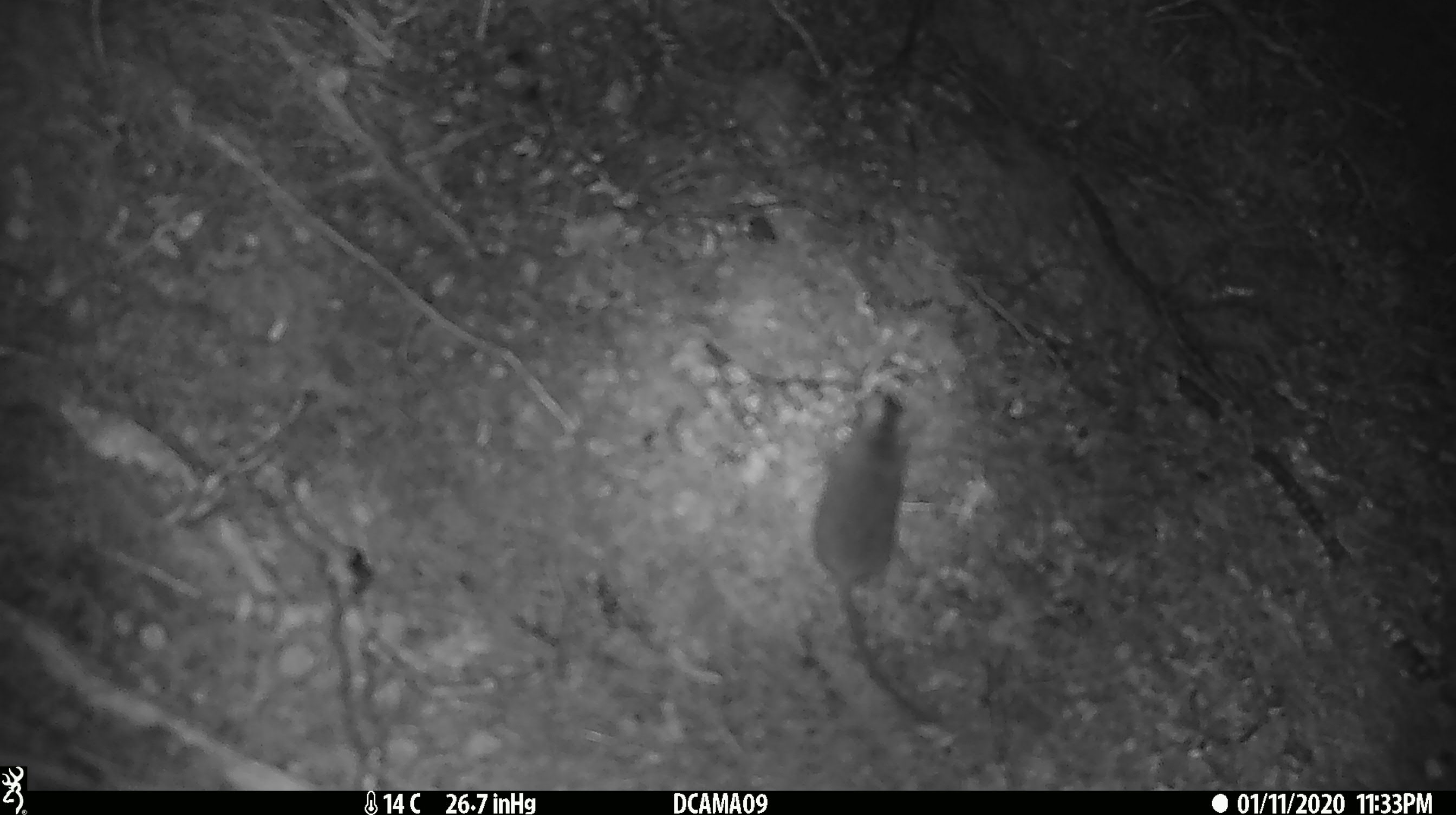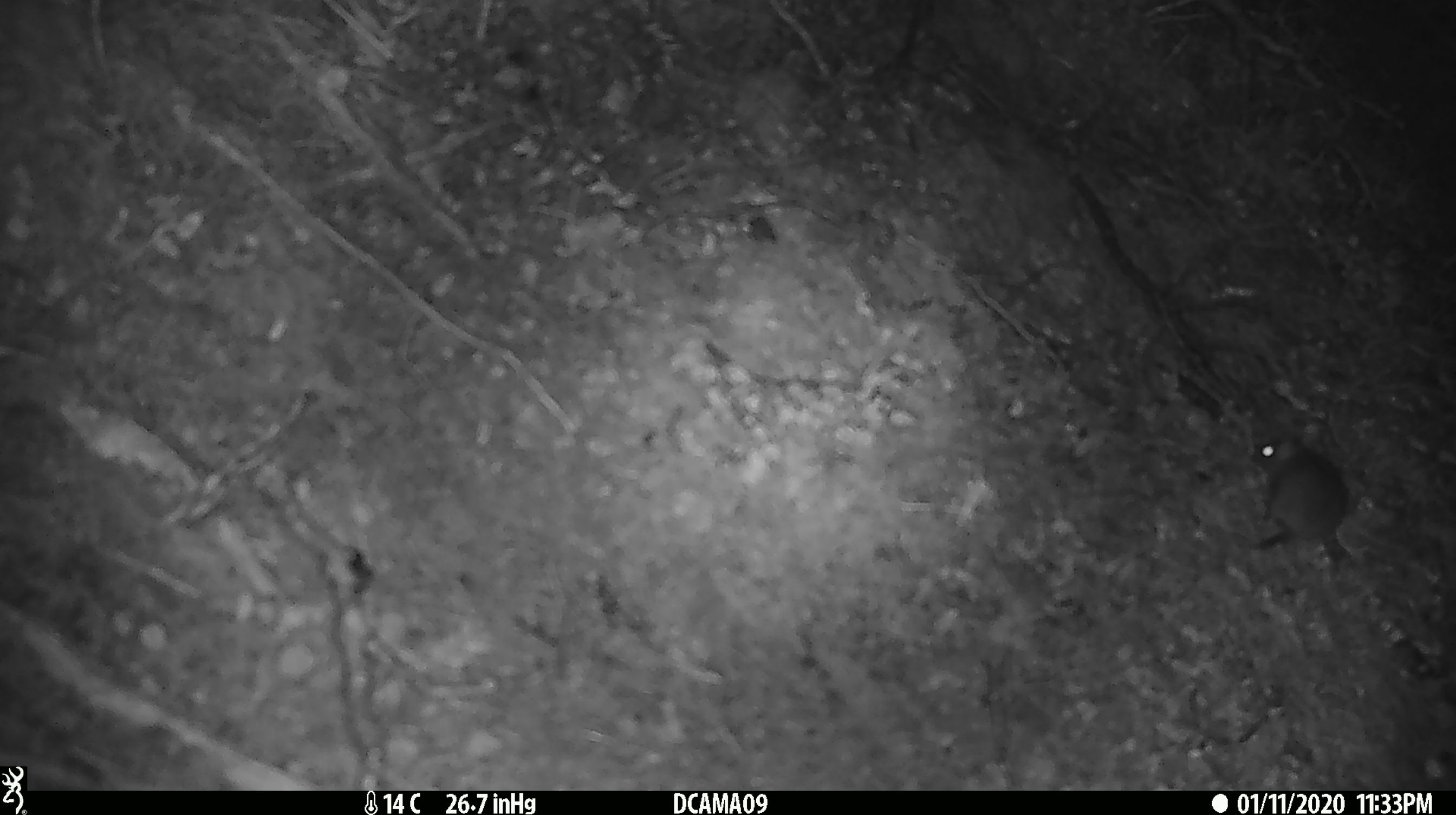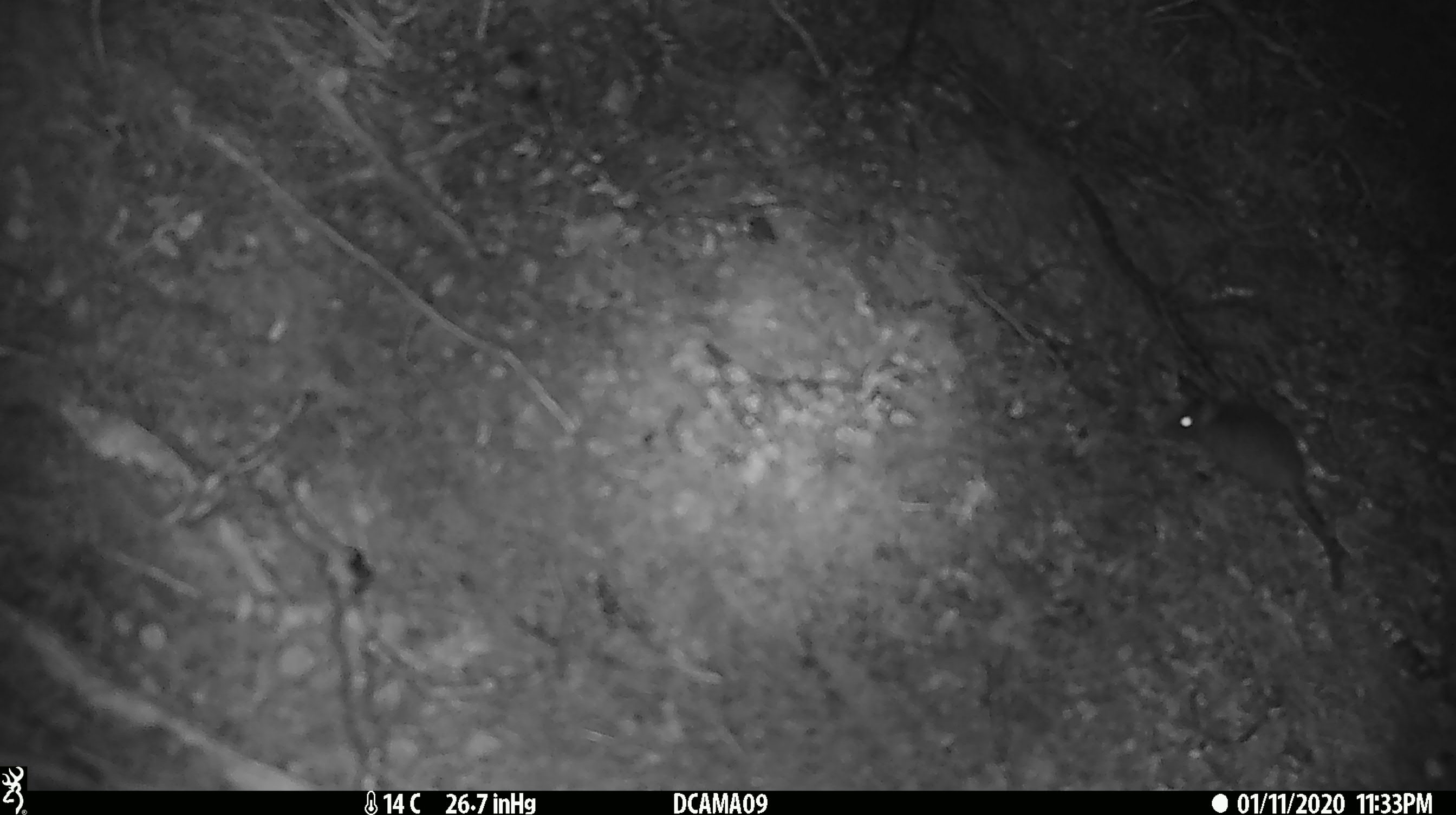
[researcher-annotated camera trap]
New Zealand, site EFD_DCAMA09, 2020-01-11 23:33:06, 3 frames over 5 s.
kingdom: Animalia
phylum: Chordata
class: Mammalia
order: Rodentia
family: Muridae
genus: Mus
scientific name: Mus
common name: mouse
Mouse (Mus).